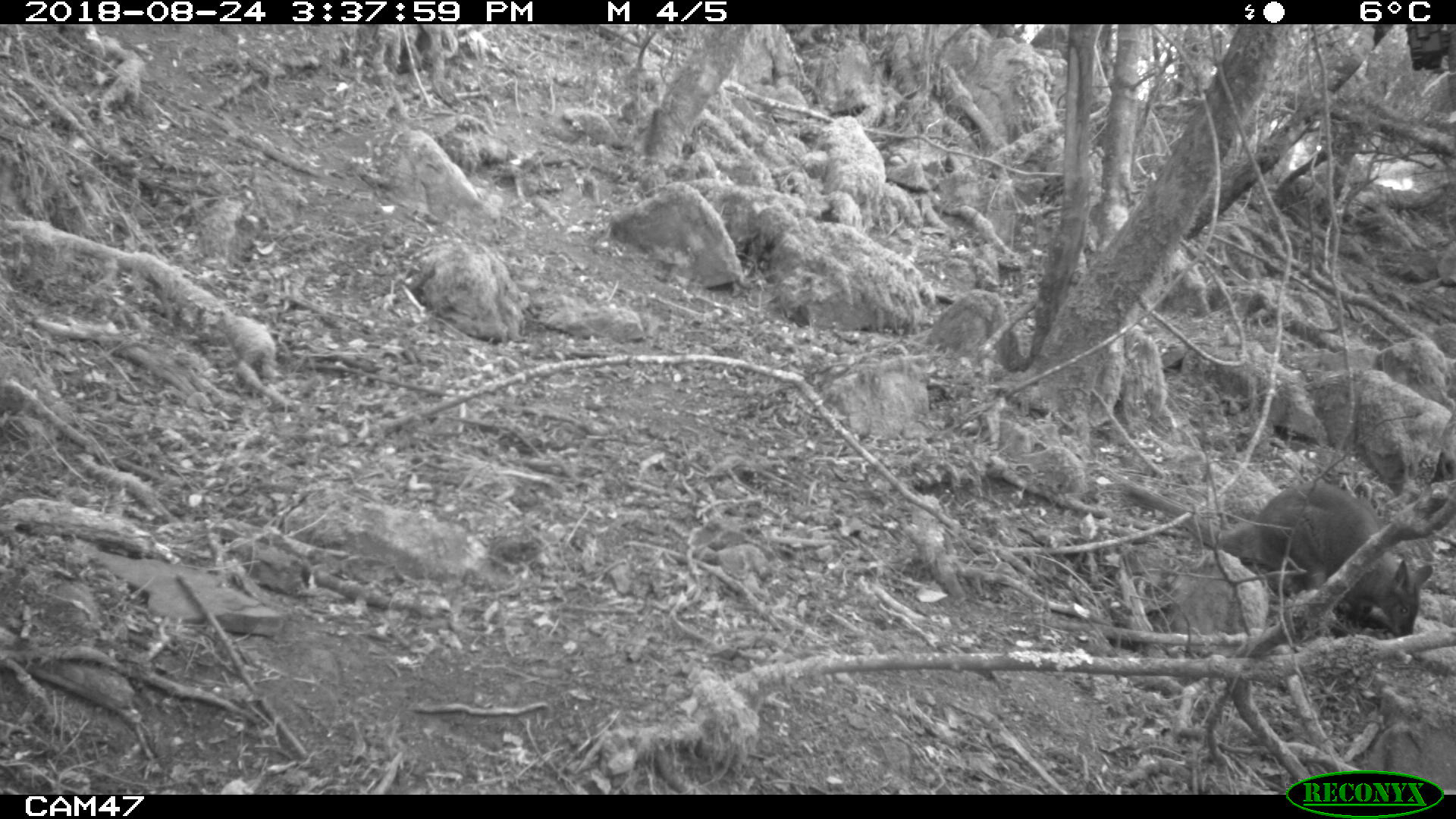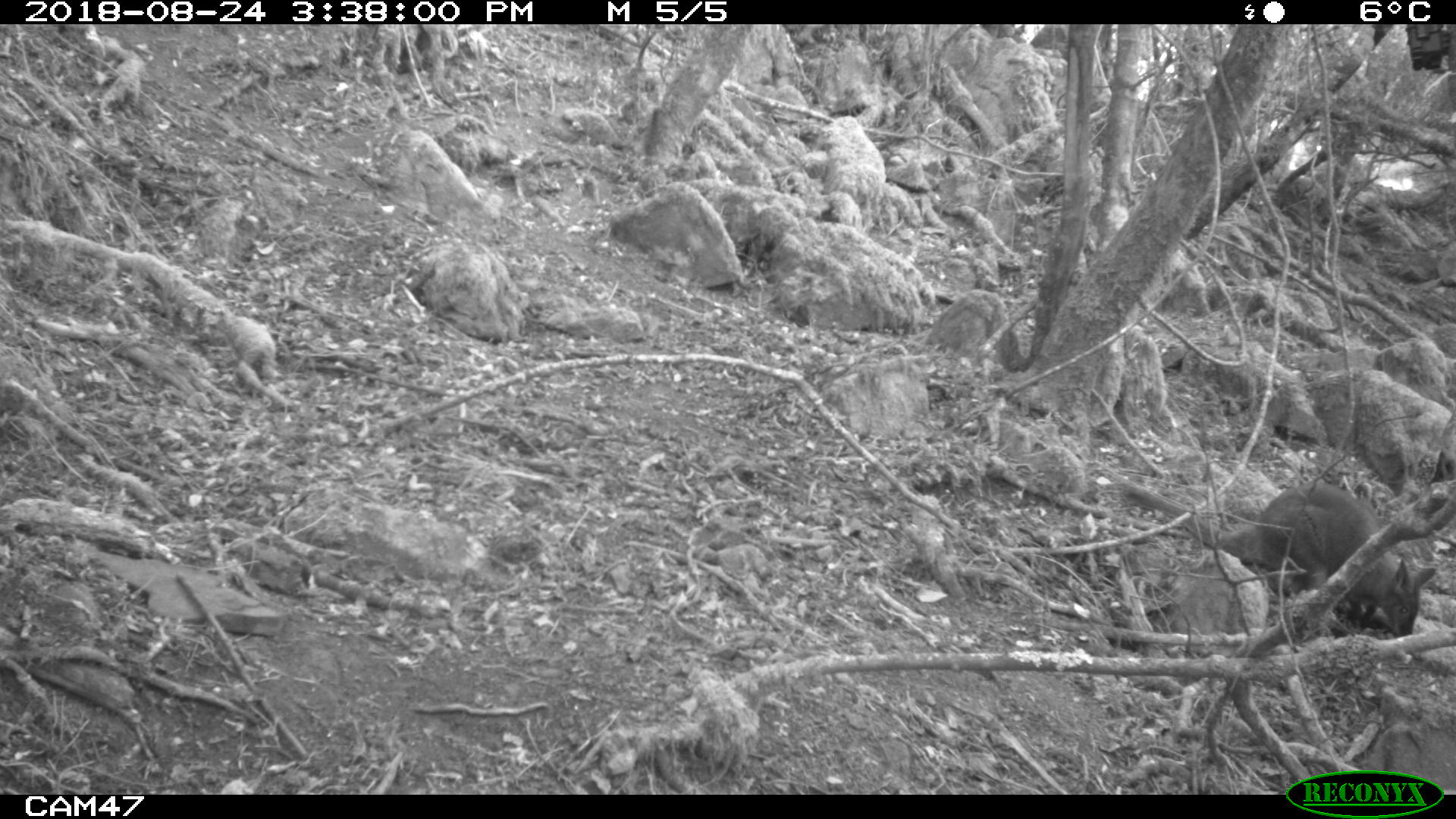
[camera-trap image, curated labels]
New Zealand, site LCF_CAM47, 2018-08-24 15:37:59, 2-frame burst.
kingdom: Animalia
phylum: Chordata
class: Mammalia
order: Diprotodontia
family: Macropodidae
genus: Notamacropus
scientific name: Notamacropus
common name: wallaby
Wallaby (Notamacropus).